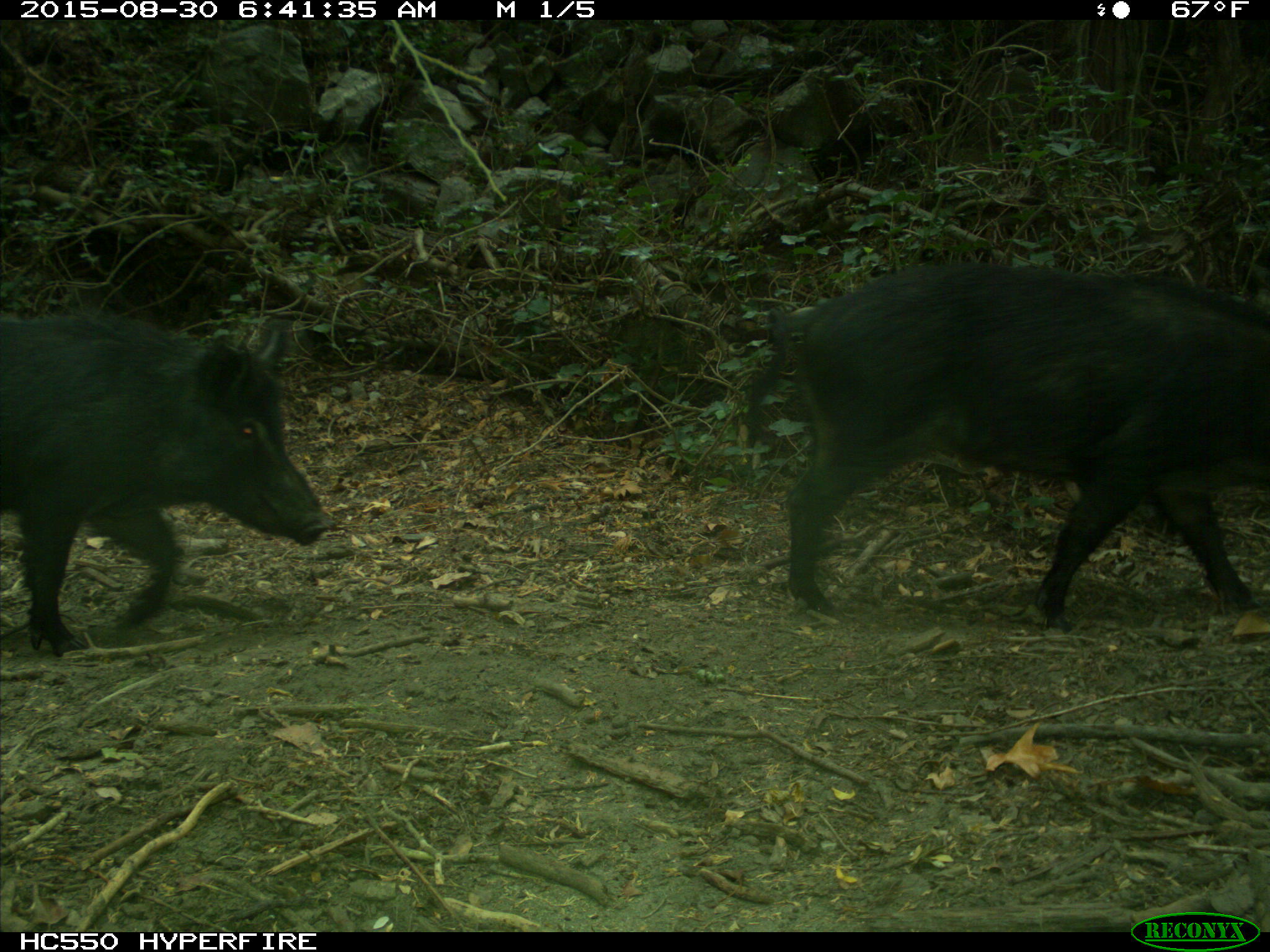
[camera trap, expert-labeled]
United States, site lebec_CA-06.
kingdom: Animalia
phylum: Chordata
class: Mammalia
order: Artiodactyla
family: Suidae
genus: Sus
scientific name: Sus scrofa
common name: wild boar